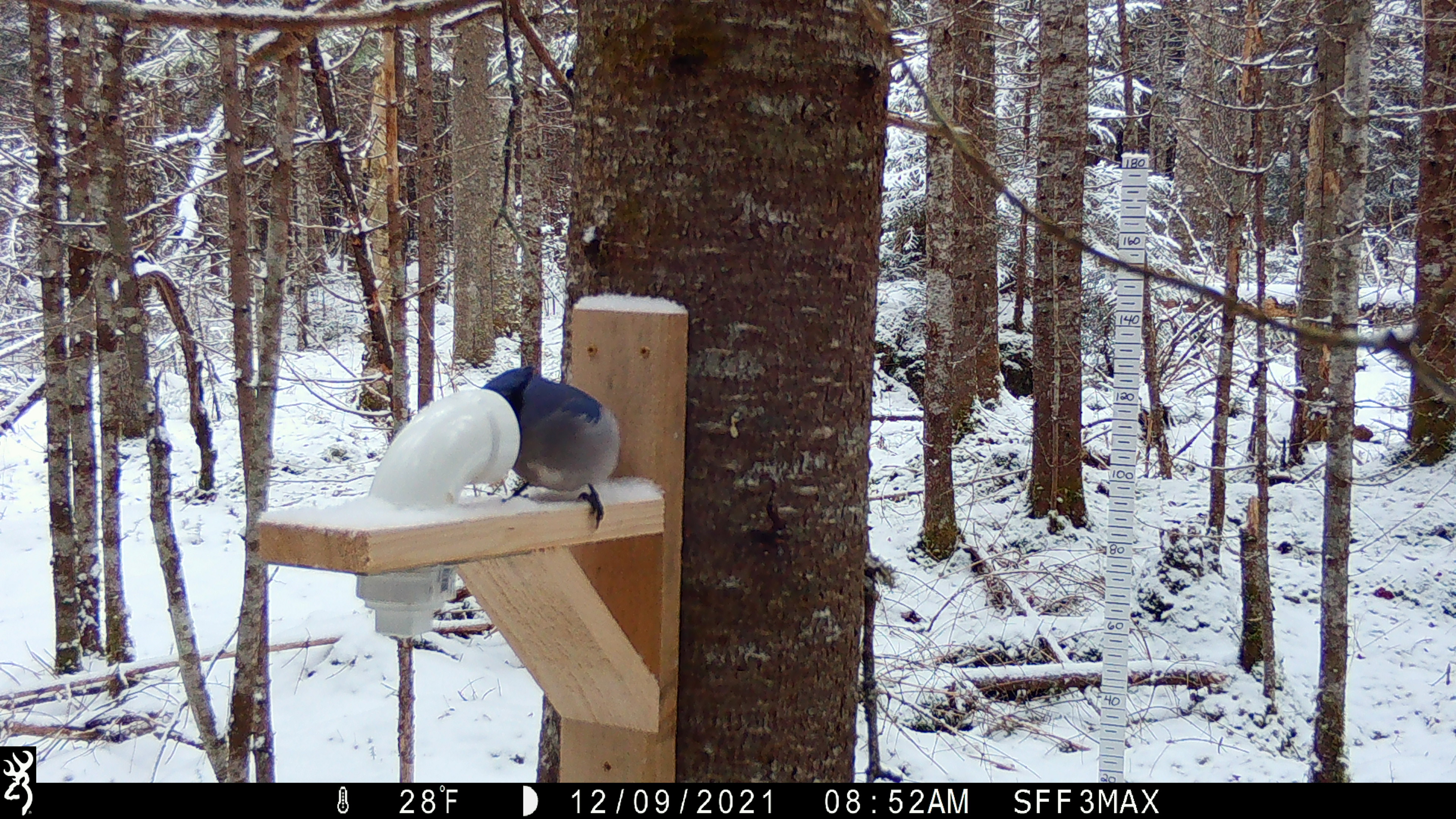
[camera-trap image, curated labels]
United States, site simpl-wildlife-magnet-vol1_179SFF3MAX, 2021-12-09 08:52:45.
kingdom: Animalia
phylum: Chordata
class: Aves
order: Passeriformes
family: Corvidae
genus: Cyanocitta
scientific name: Cyanocitta cristata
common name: blue jay